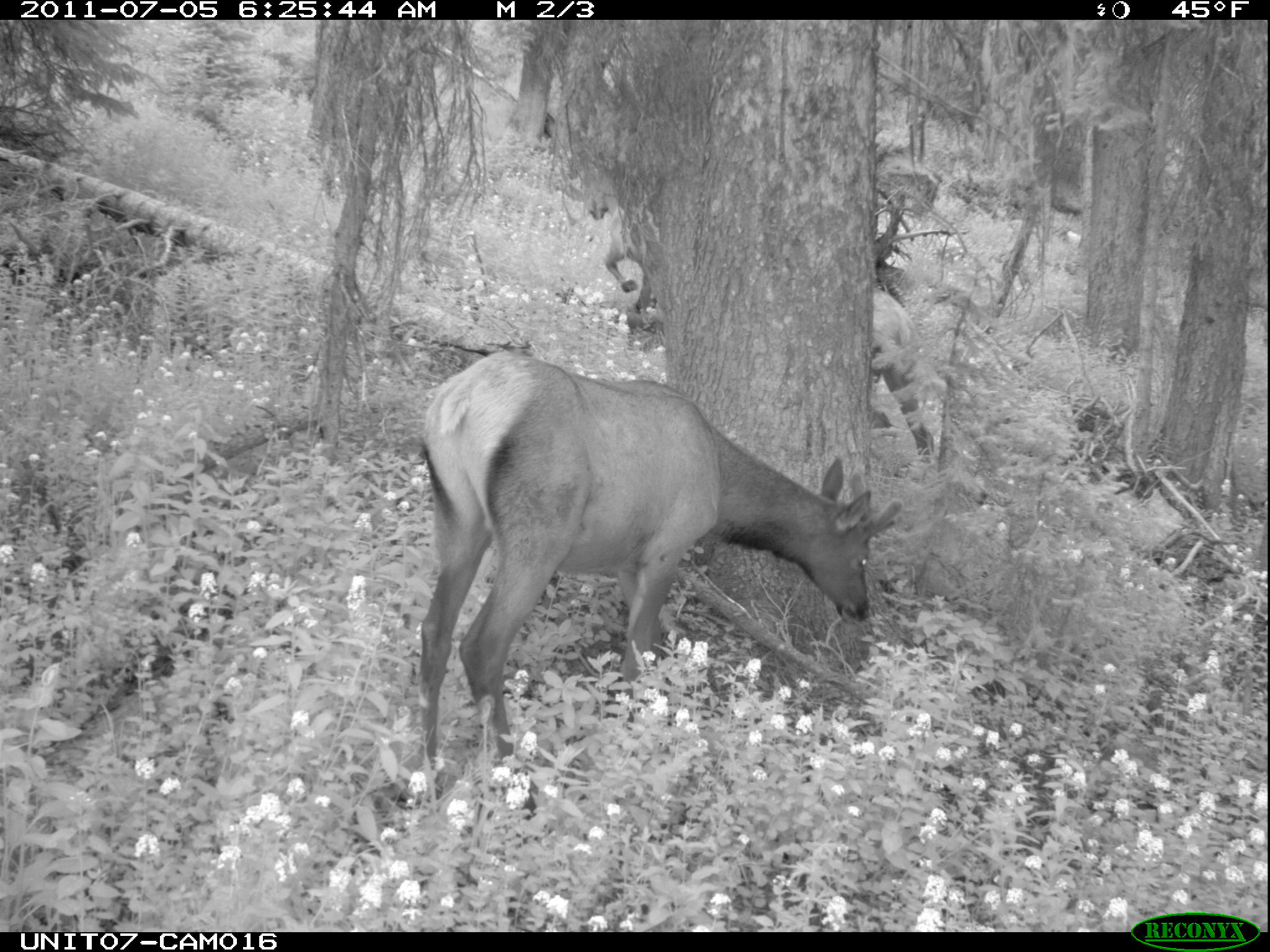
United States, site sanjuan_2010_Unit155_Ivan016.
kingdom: Animalia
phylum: Chordata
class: Mammalia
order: Artiodactyla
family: Cervidae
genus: Cervus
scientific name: Cervus elaphus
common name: red deer